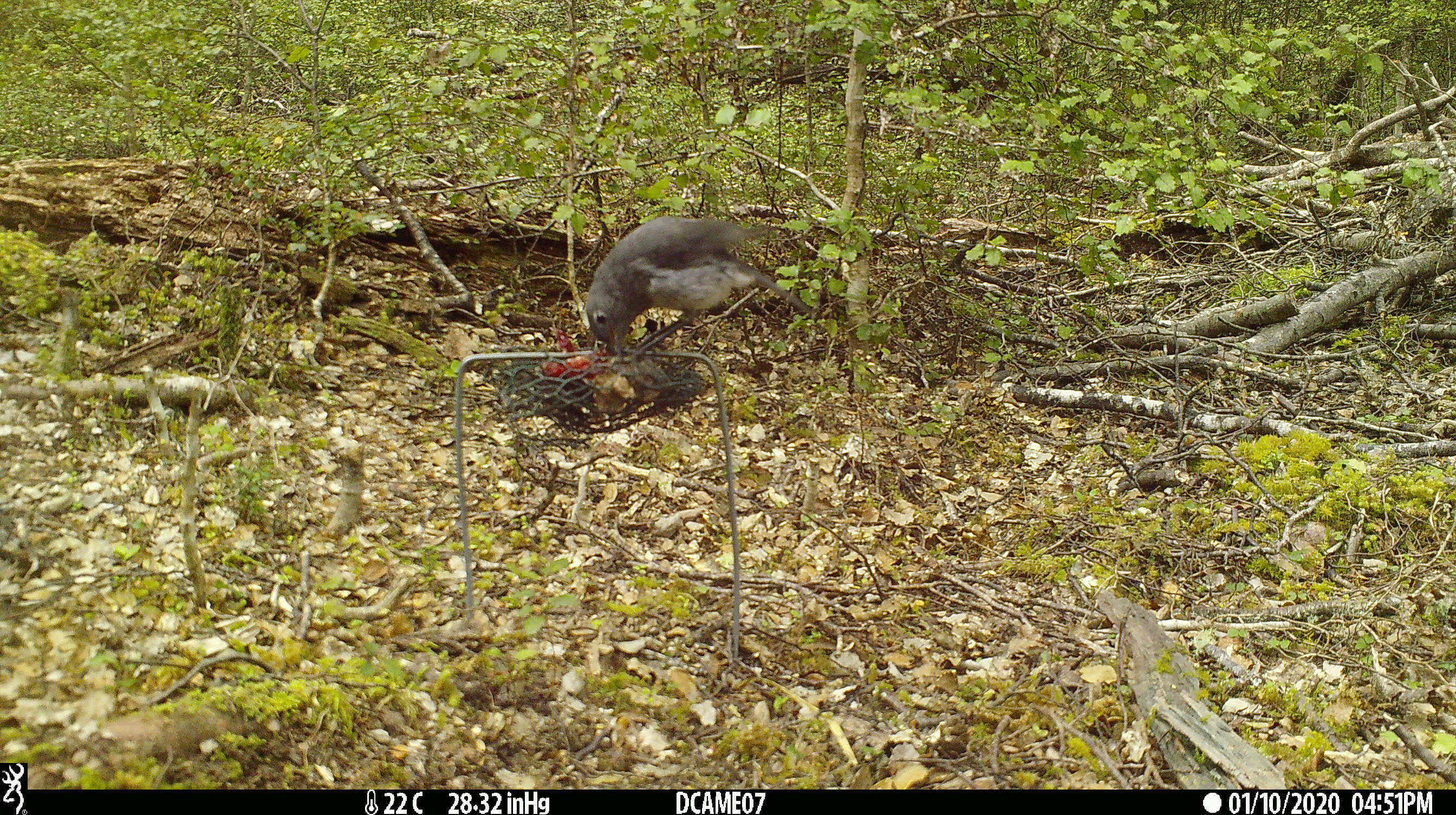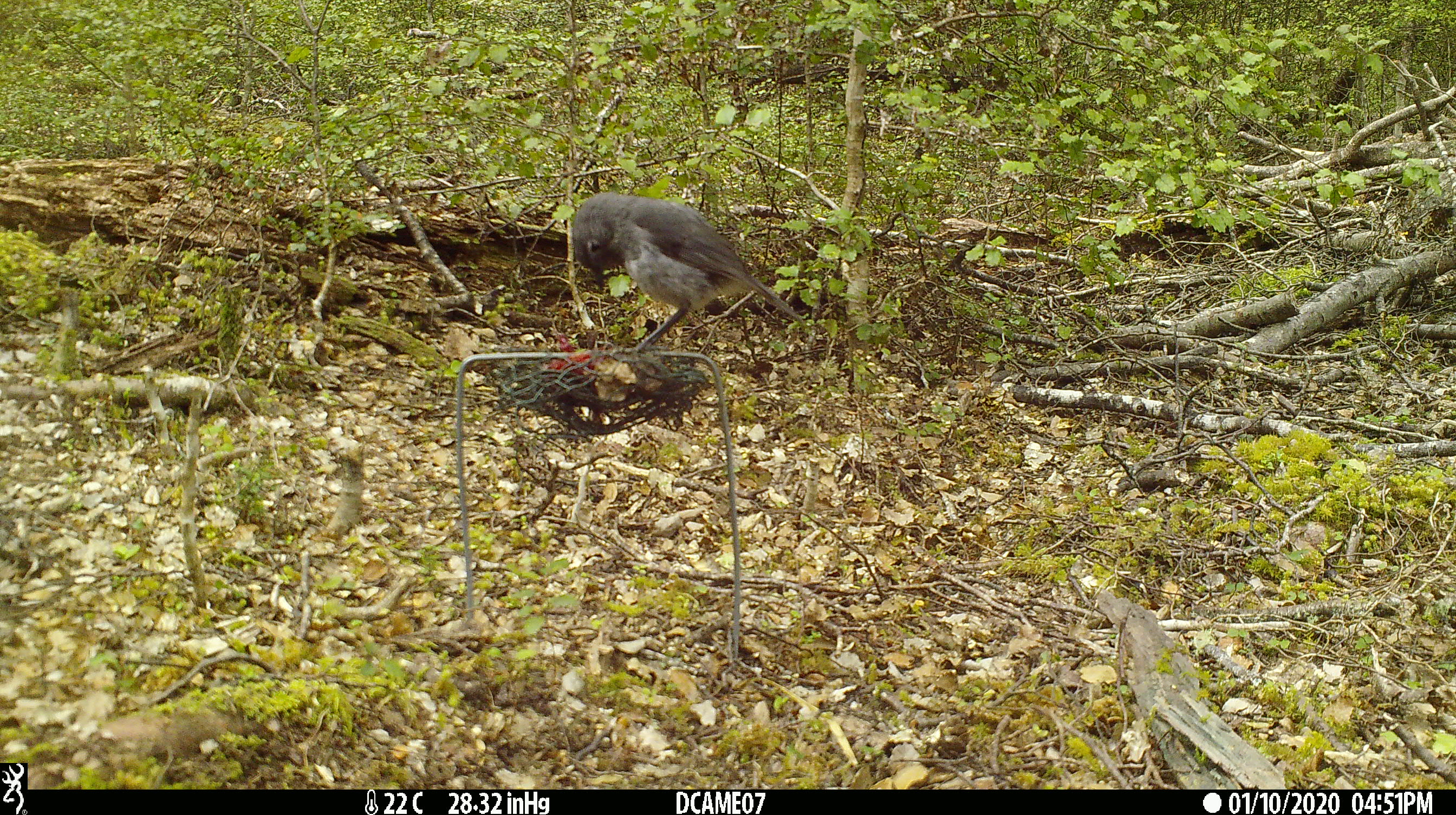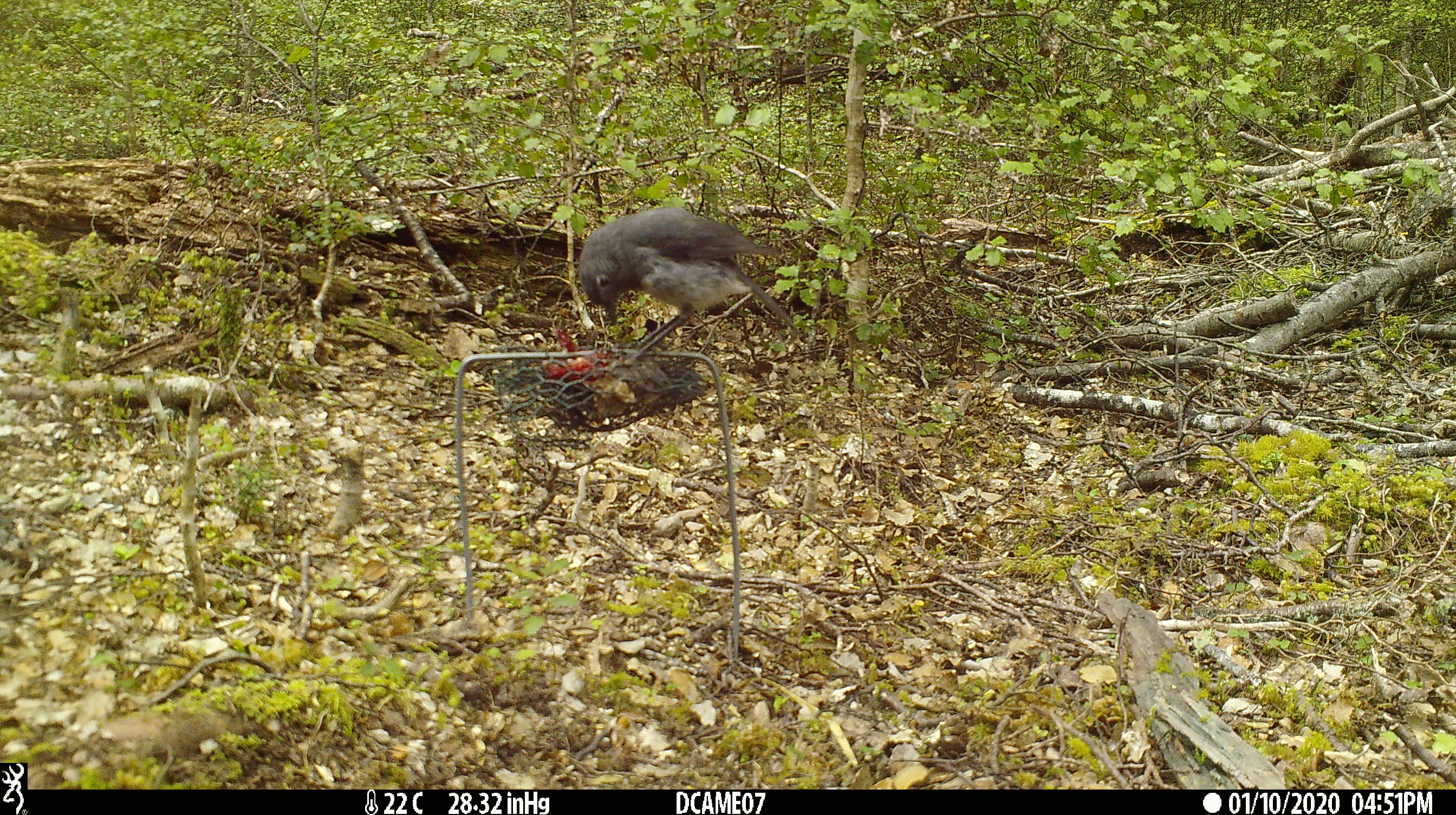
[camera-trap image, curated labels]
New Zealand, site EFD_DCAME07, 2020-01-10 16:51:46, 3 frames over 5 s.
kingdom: Animalia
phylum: Chordata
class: Aves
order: Passeriformes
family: Petroicidae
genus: Petroica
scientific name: Petroica australis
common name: new zealand robin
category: robin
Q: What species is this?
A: Robin (new zealand robin) (Petroica australis).